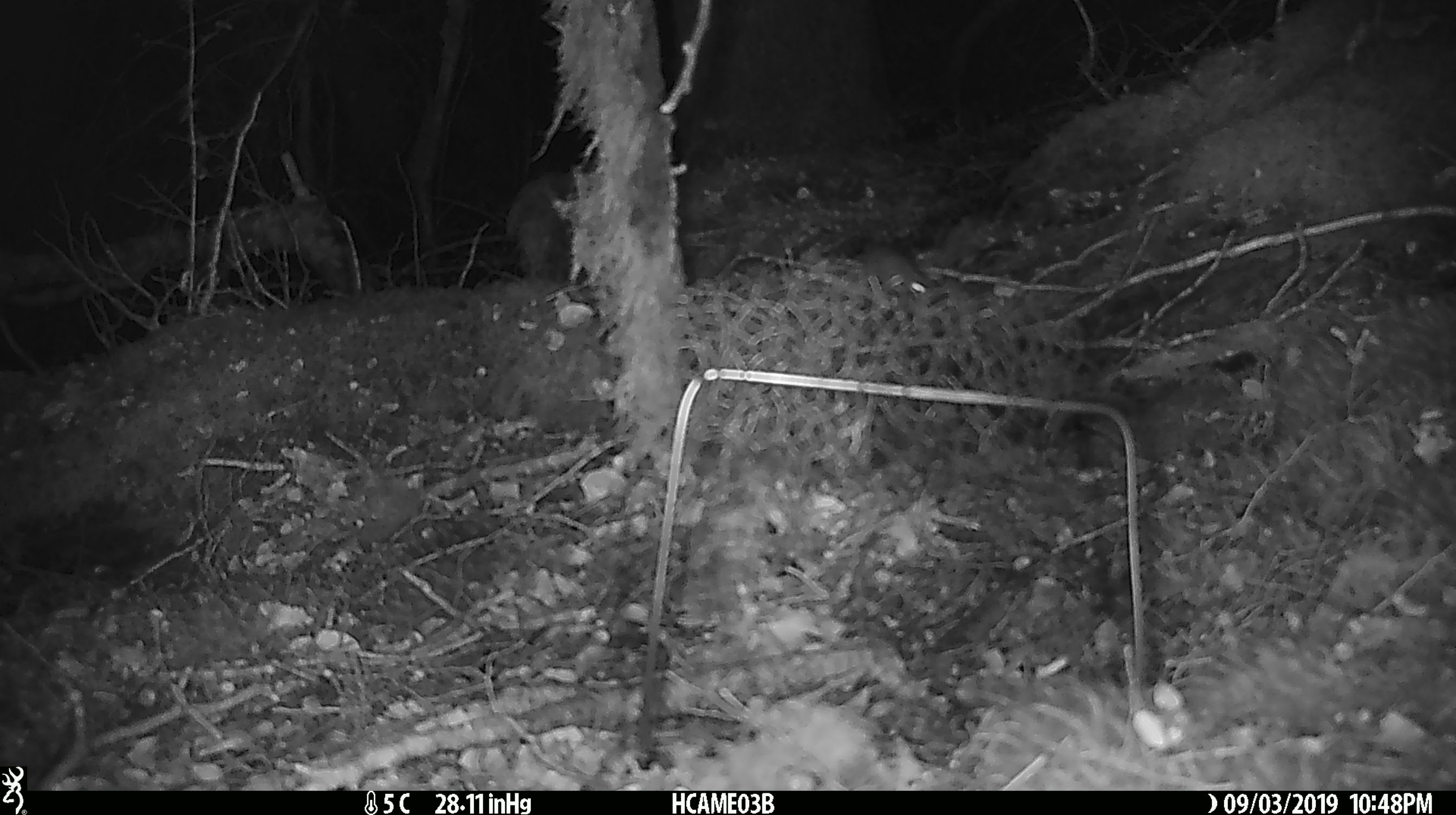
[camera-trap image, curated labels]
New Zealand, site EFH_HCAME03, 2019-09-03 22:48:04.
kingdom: Animalia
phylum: Chordata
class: Mammalia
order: Rodentia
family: Muridae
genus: Mus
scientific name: Mus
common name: mouse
Mouse (Mus).